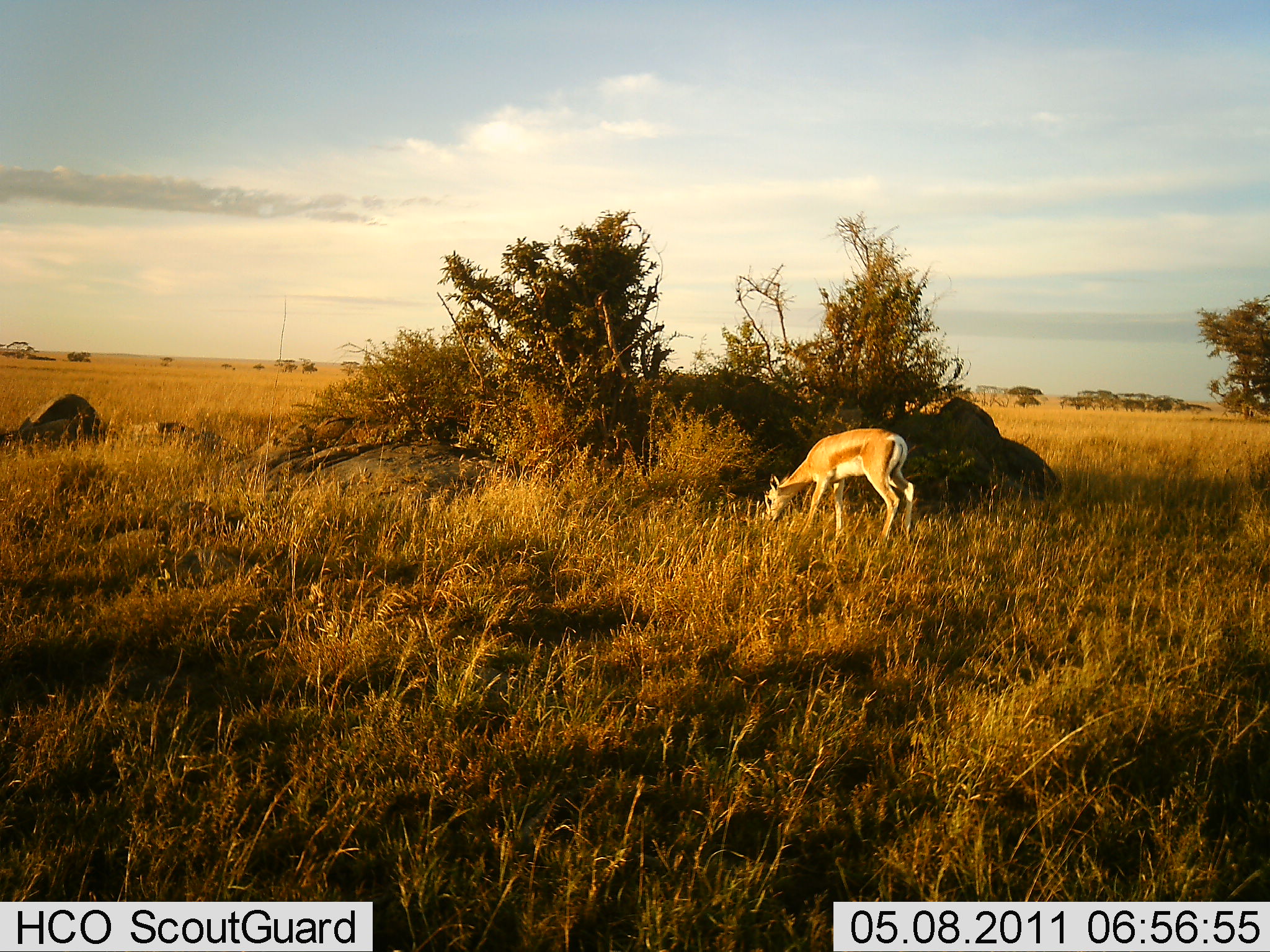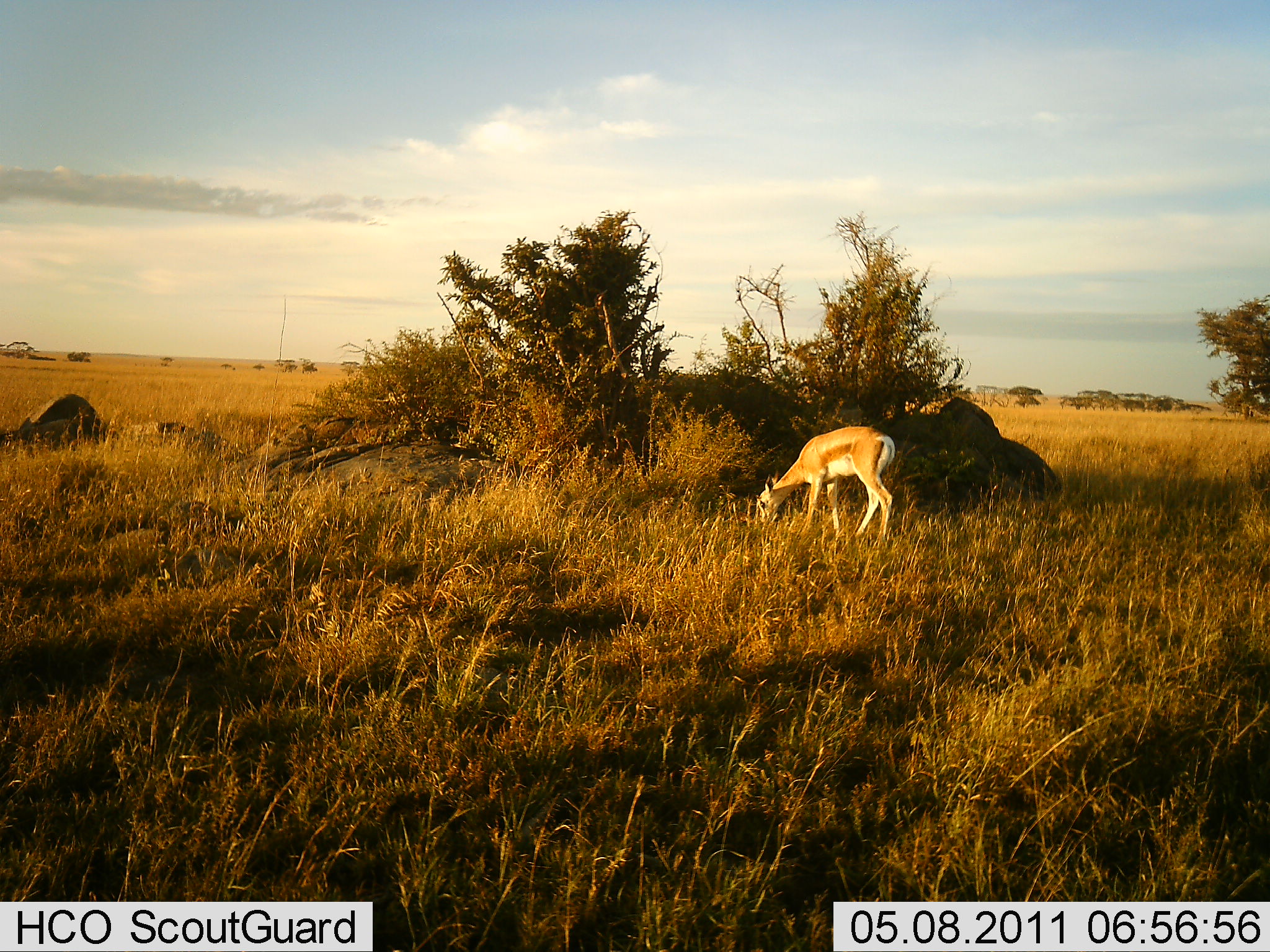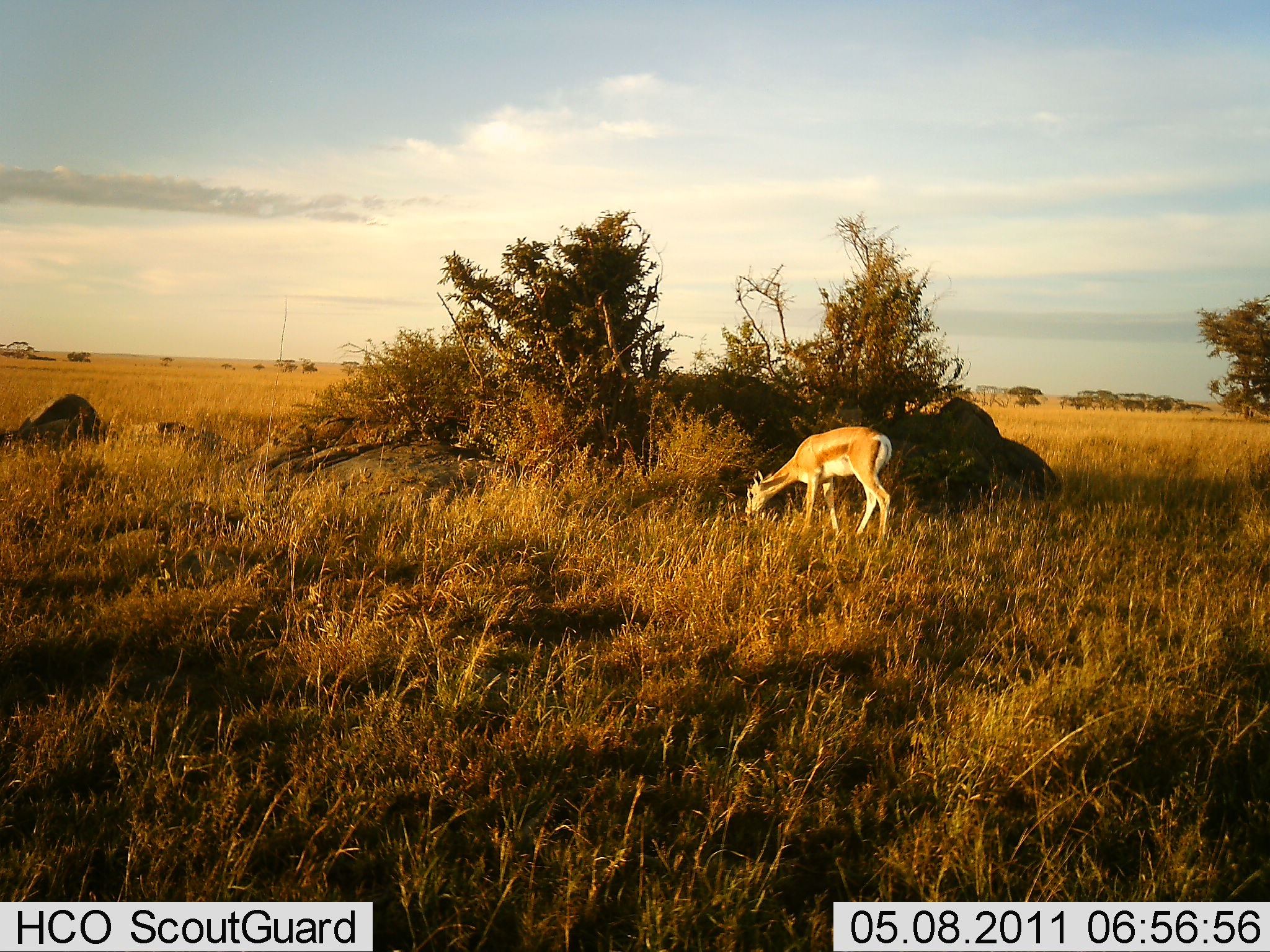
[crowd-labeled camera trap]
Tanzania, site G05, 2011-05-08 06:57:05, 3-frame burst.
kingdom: Animalia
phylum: Chordata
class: Mammalia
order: Artiodactyla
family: Bovidae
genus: Nanger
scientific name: Nanger granti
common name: grant's gazelle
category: gazellegrants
Gazellegrants (grant's gazelle) (Nanger granti), count 1. Behavior (volunteer vote fractions): standing 50%, resting 0%, moving 0%, interacting 0%. Young present (vote fraction): 0%. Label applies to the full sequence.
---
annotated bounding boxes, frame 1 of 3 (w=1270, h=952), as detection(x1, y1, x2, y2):
animal: detection(762, 427, 915, 561)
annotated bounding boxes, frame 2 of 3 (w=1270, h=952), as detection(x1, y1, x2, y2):
animal: detection(754, 425, 896, 552)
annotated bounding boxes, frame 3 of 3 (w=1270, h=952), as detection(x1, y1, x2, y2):
animal: detection(743, 426, 892, 550)